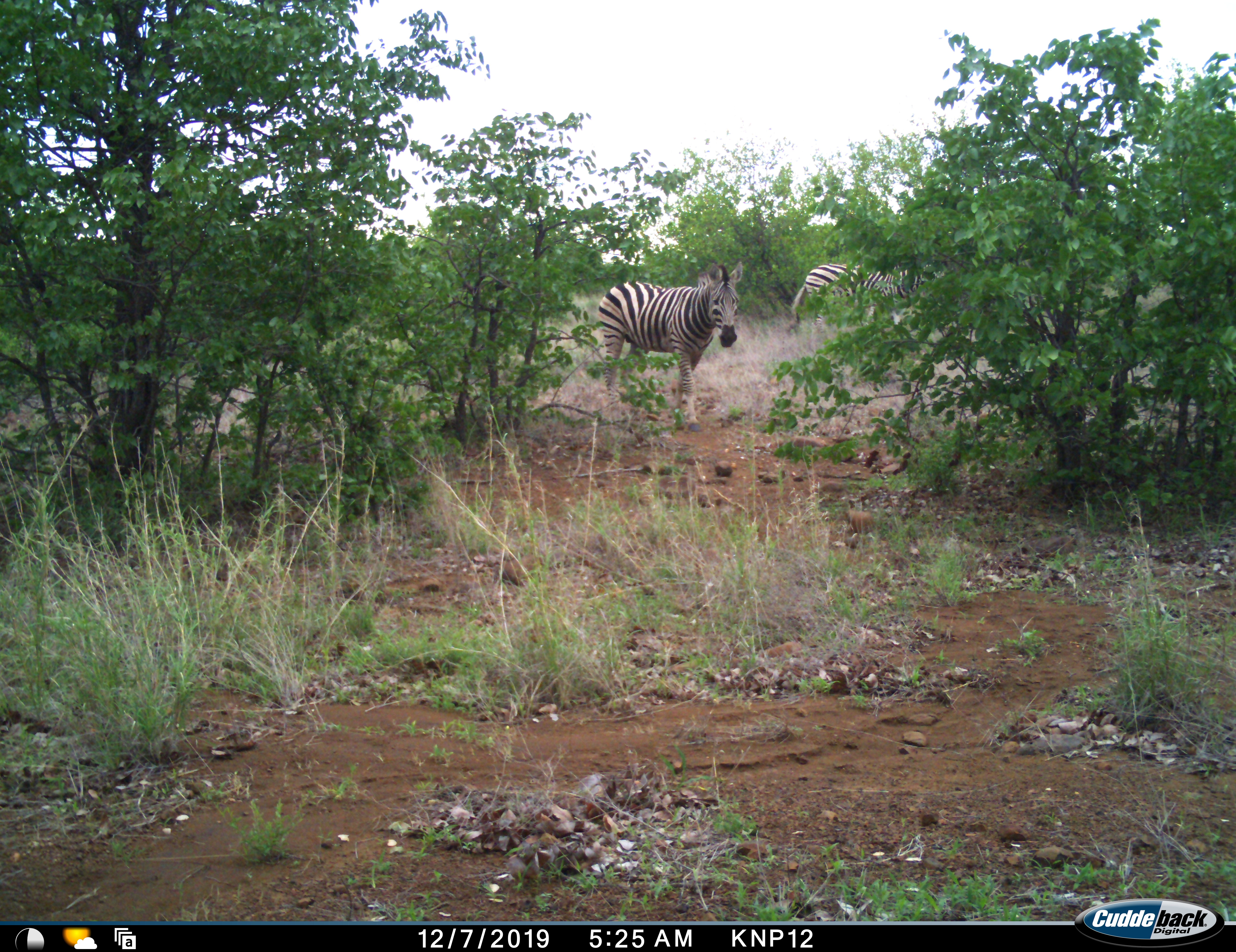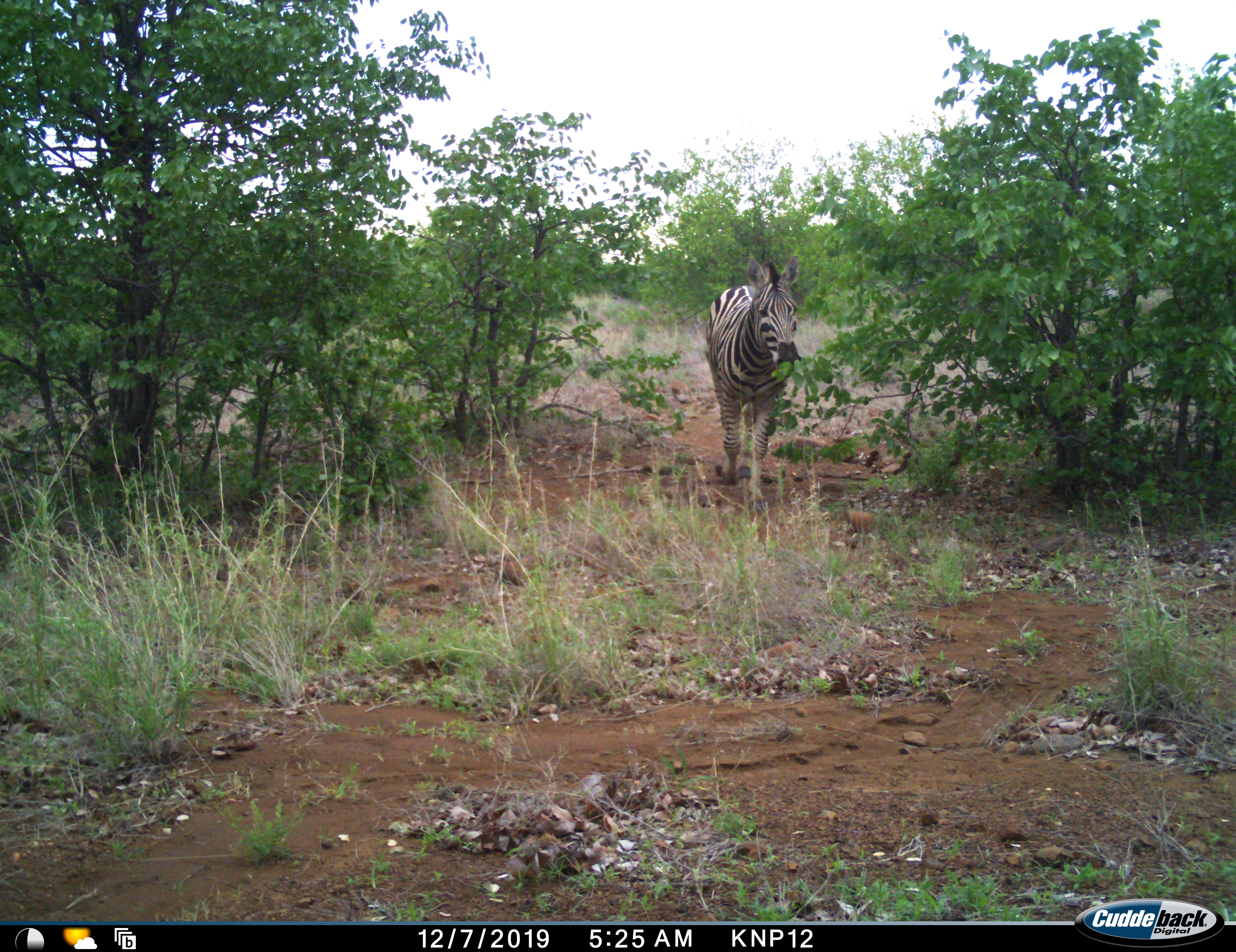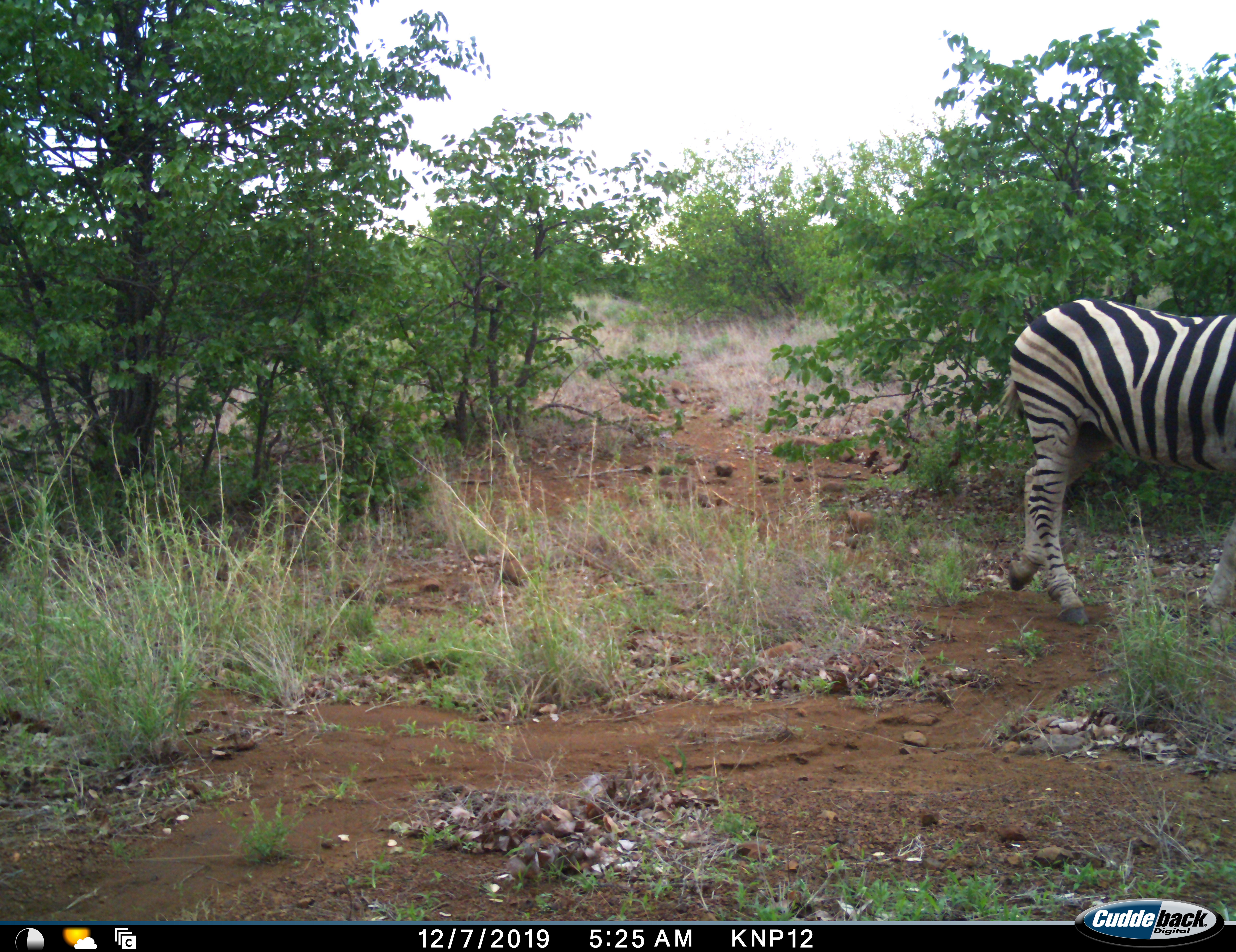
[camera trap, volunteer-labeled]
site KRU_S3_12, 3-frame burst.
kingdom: Animalia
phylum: Chordata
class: Mammalia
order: Perissodactyla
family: Equidae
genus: Equus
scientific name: Equus quagga burchellii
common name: burchell's zebra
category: zebraburchells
Zebraburchells (burchell's zebra) (Equus quagga burchellii), count 2. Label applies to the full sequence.